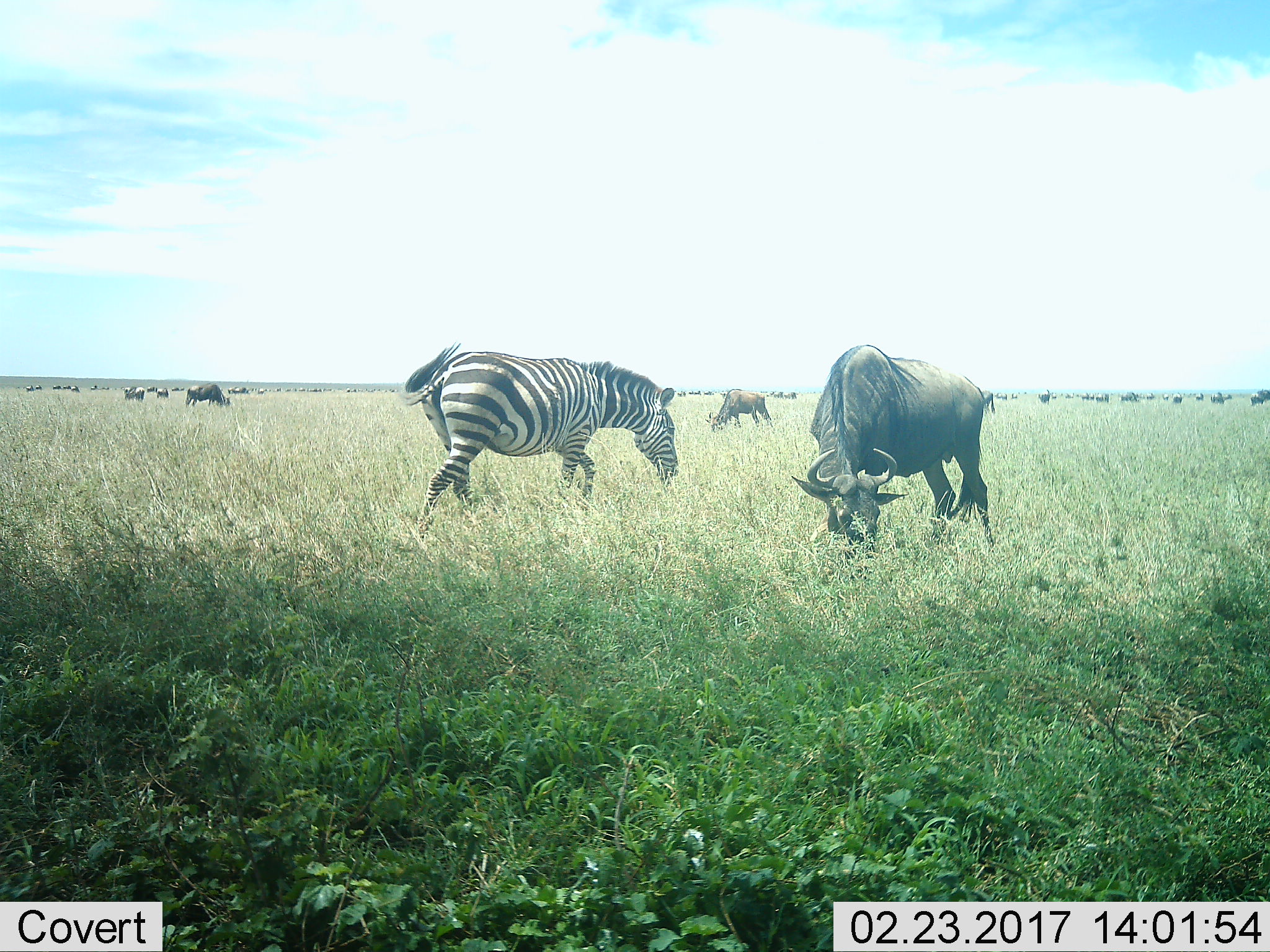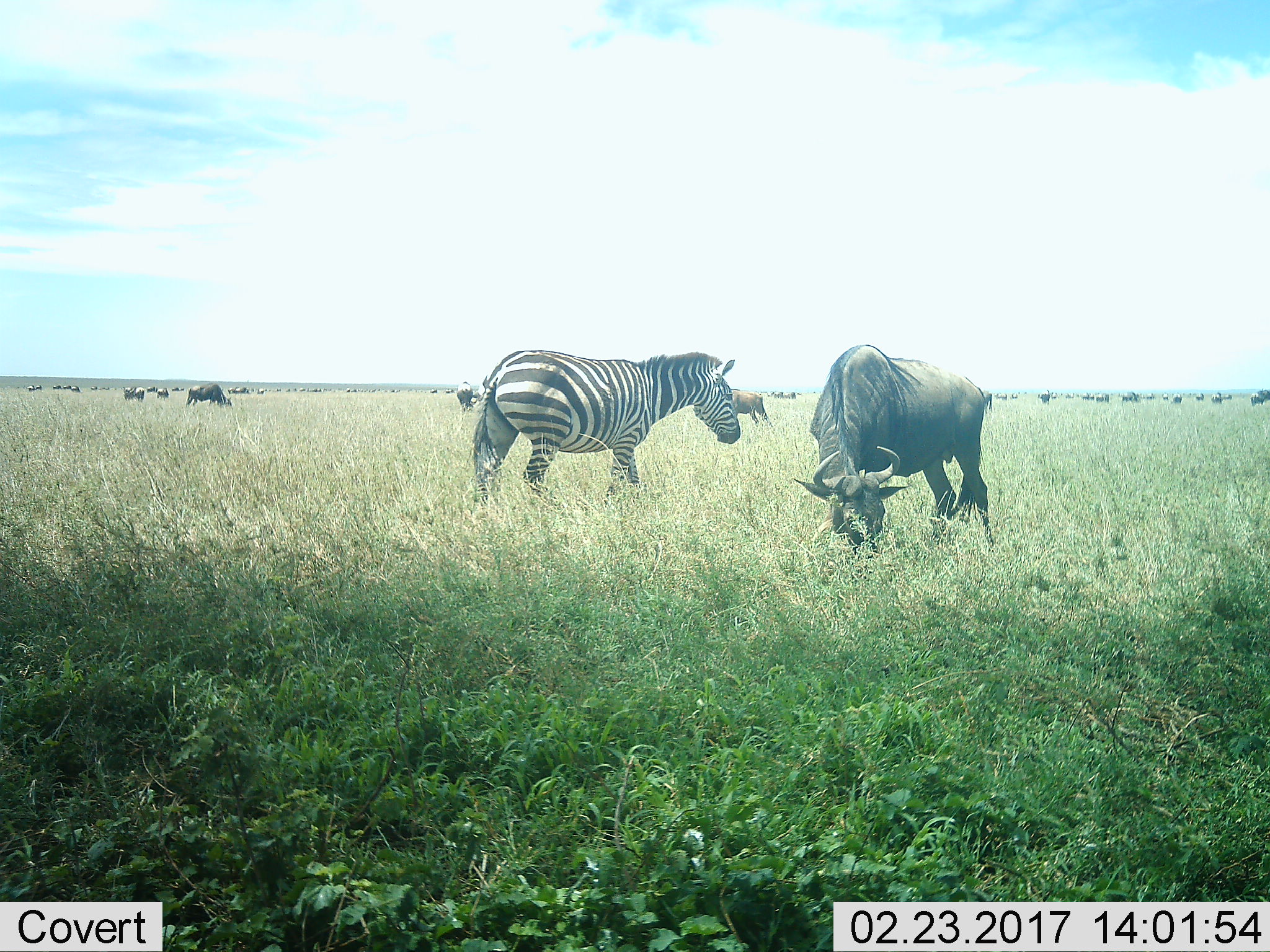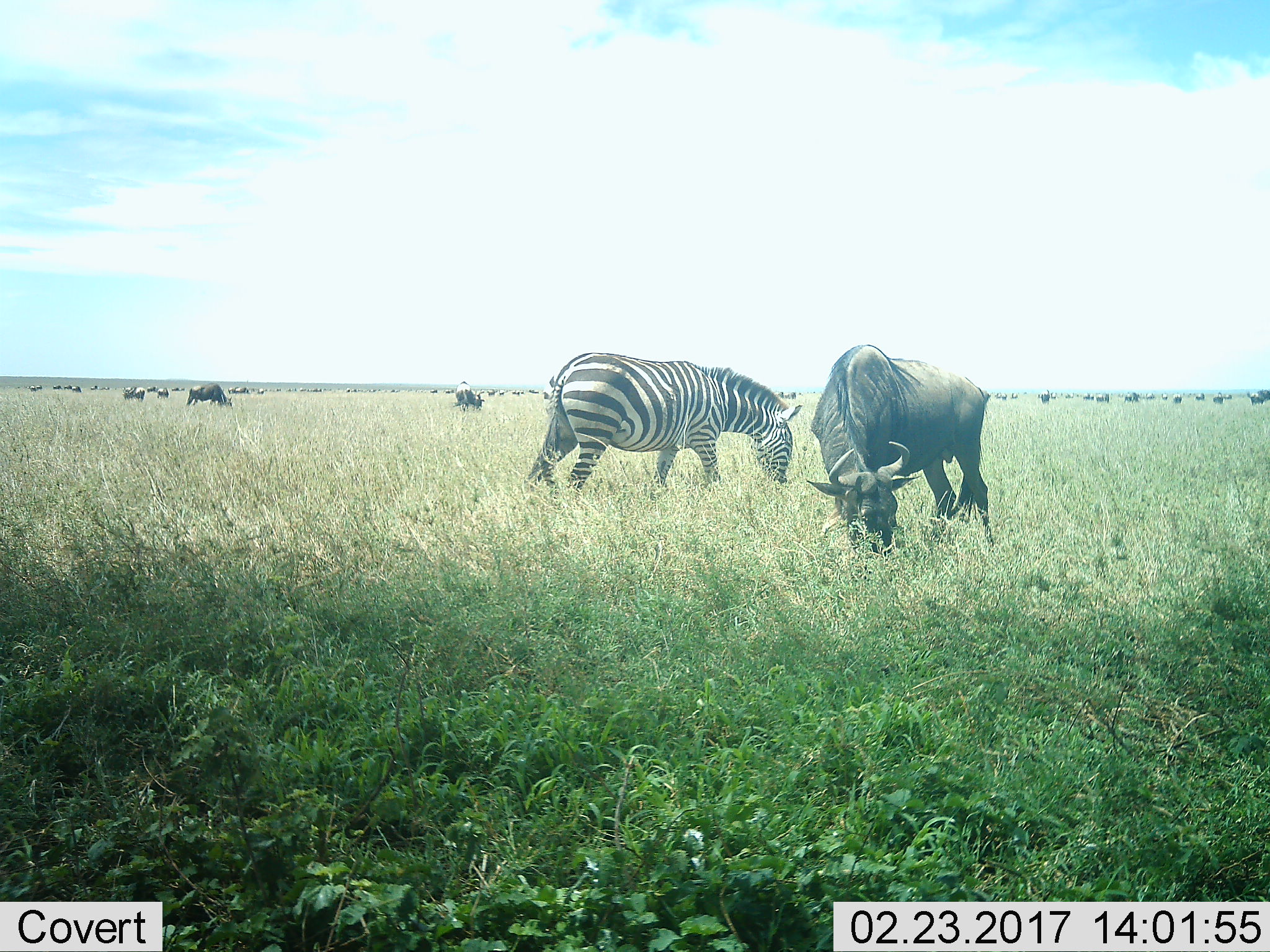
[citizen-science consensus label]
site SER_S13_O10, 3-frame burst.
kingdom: Animalia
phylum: Chordata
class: Mammalia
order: Artiodactyla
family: Bovidae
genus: Connochaetes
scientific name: Connochaetes taurinus taurinus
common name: blue wildebeest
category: wildebeestblue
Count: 11-50.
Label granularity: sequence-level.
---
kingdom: Animalia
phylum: Chordata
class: Mammalia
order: Perissodactyla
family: Equidae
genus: Equus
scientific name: Equus quagga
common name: plains zebra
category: zebraplains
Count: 1.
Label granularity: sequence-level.